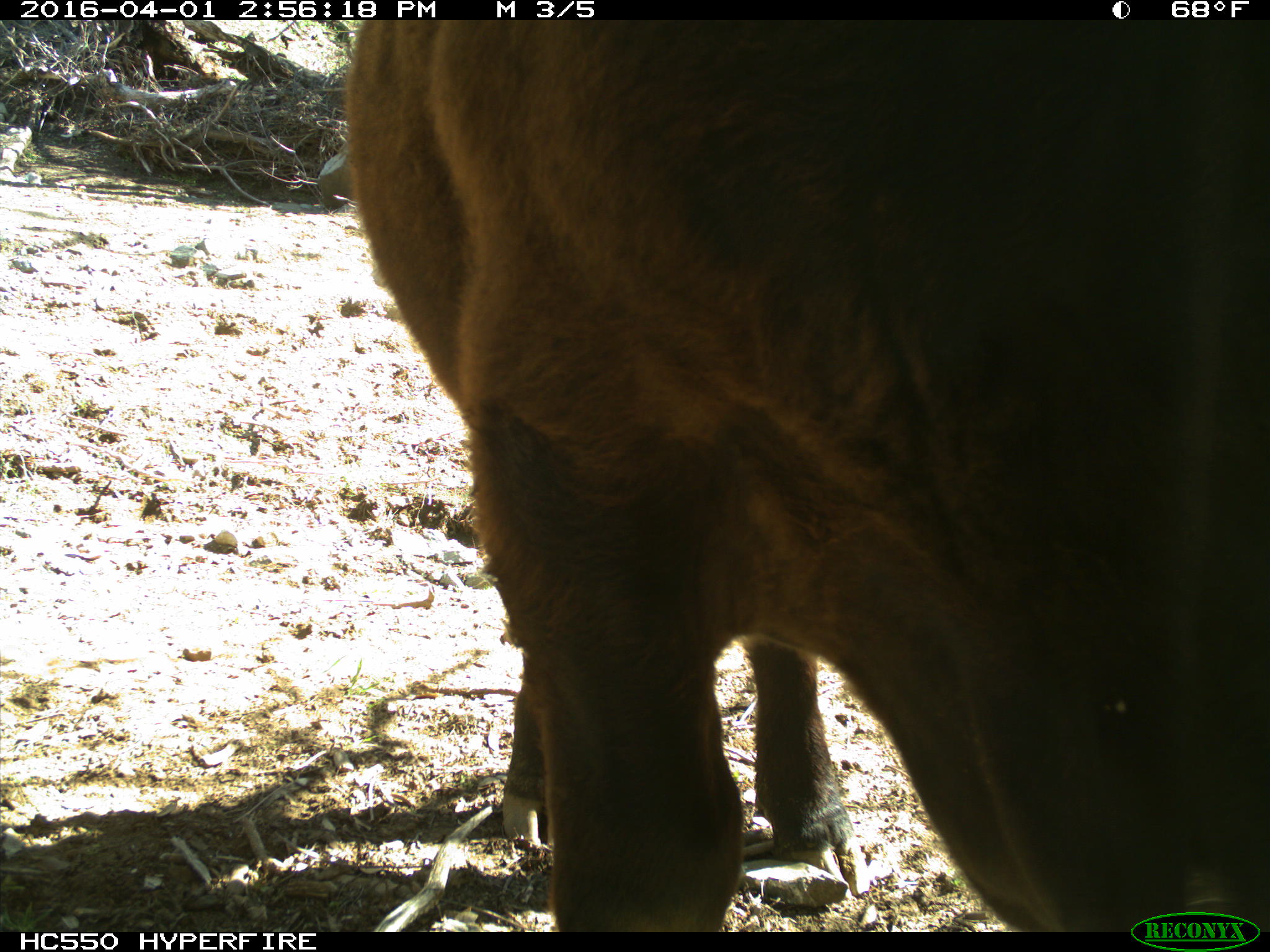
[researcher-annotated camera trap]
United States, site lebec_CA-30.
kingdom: Animalia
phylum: Chordata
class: Mammalia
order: Artiodactyla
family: Bovidae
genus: Bos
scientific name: Bos taurus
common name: domestic cow